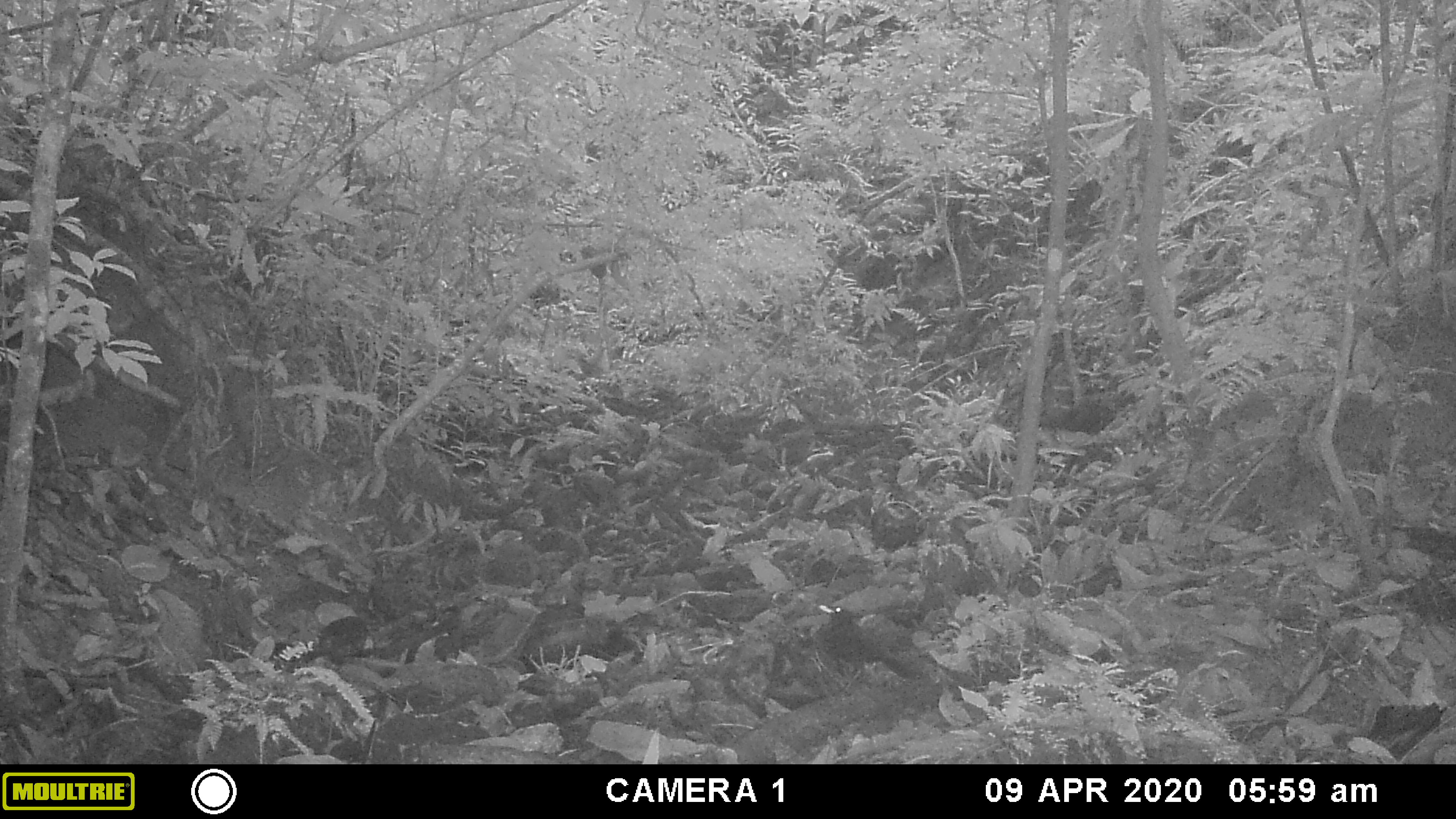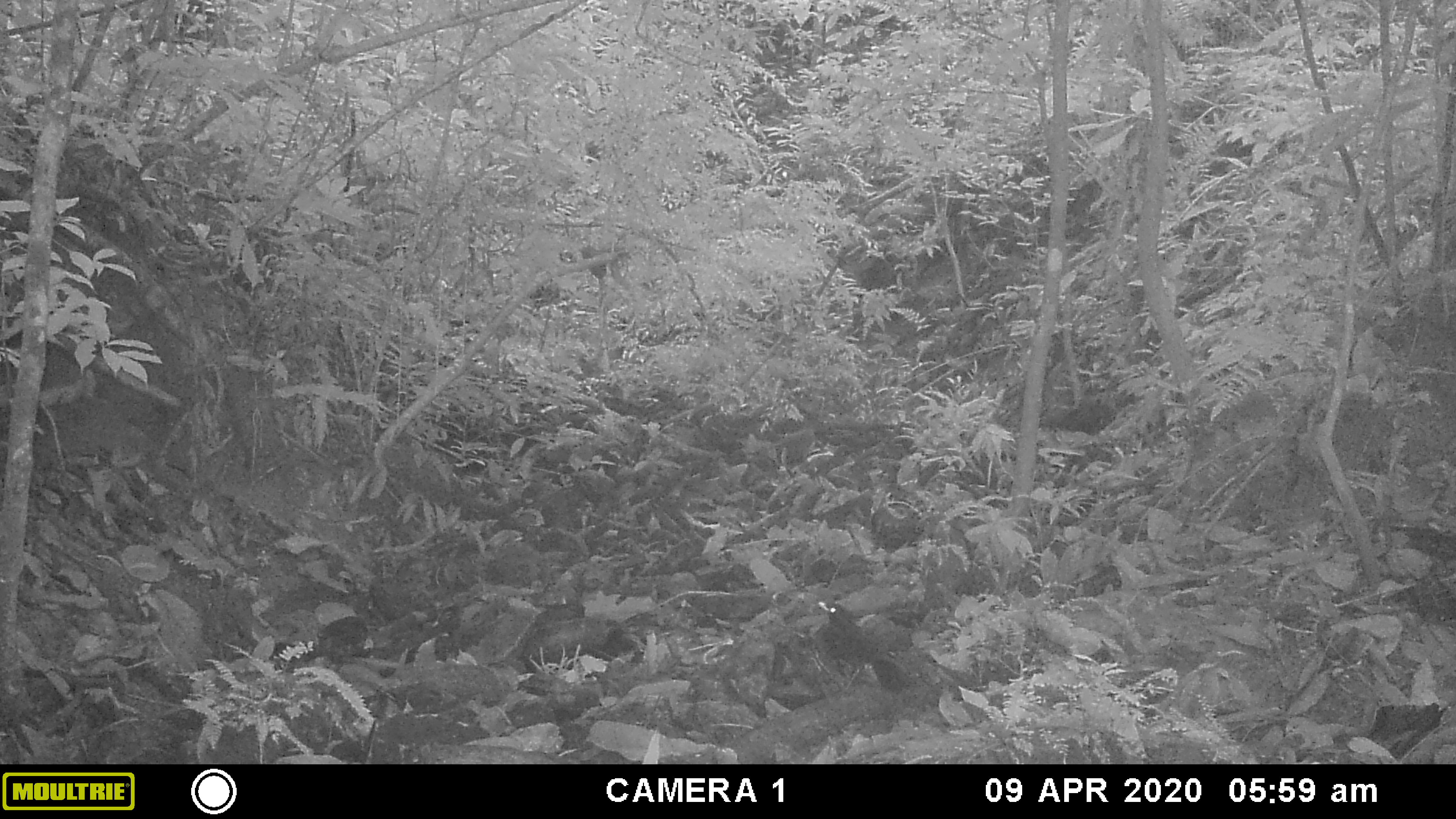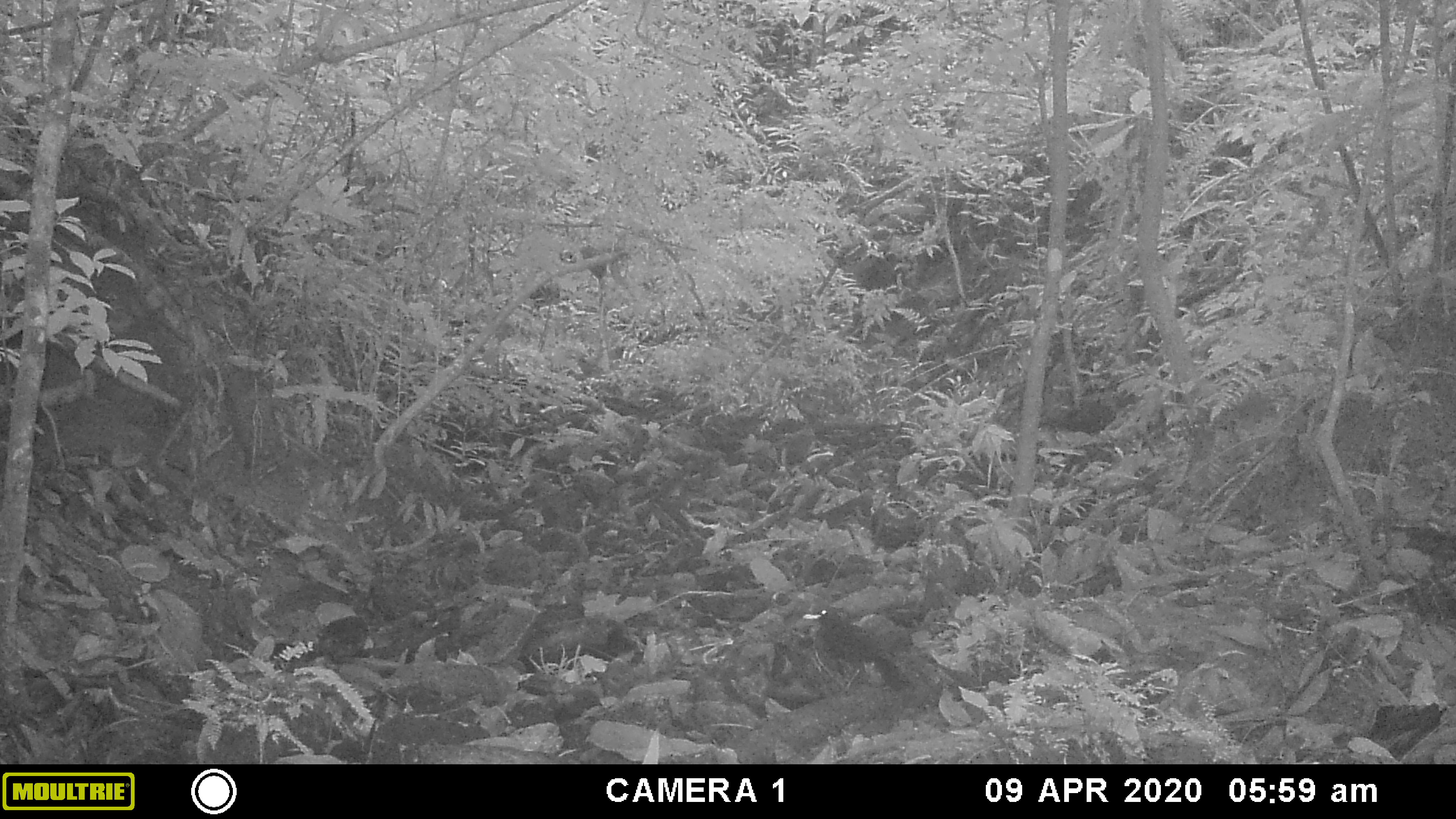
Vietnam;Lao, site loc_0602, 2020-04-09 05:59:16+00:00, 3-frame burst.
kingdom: Animalia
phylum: Chordata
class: Aves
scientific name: Aves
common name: bird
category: unidentified bird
Unidentified bird (bird) (Aves). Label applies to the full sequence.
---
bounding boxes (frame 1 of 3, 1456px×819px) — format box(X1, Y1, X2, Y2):
unidentified bird: box(819, 604, 910, 696)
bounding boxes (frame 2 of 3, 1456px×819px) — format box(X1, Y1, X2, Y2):
unidentified bird: box(817, 600, 907, 697)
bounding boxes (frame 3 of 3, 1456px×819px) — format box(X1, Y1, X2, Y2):
unidentified bird: box(802, 605, 910, 696)